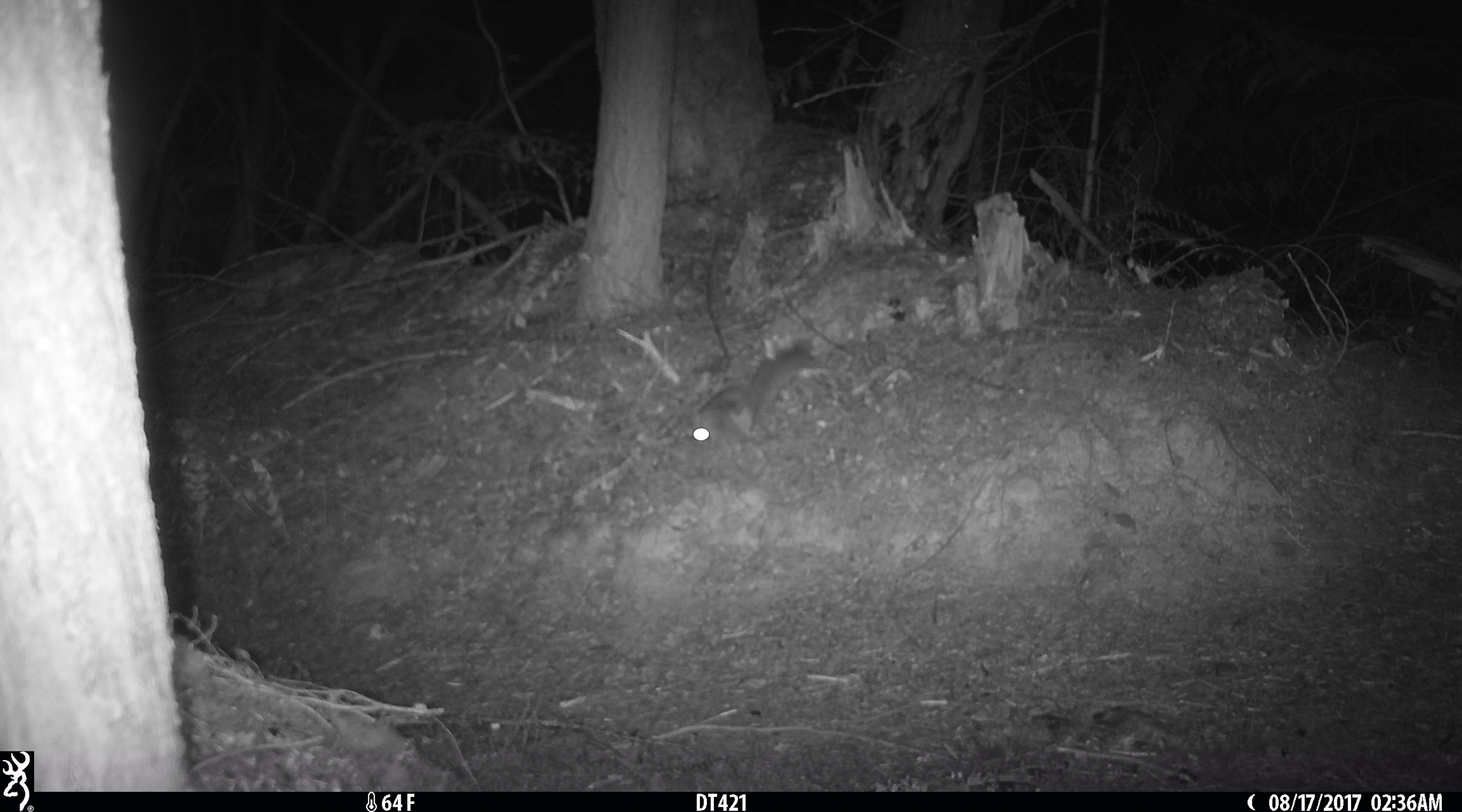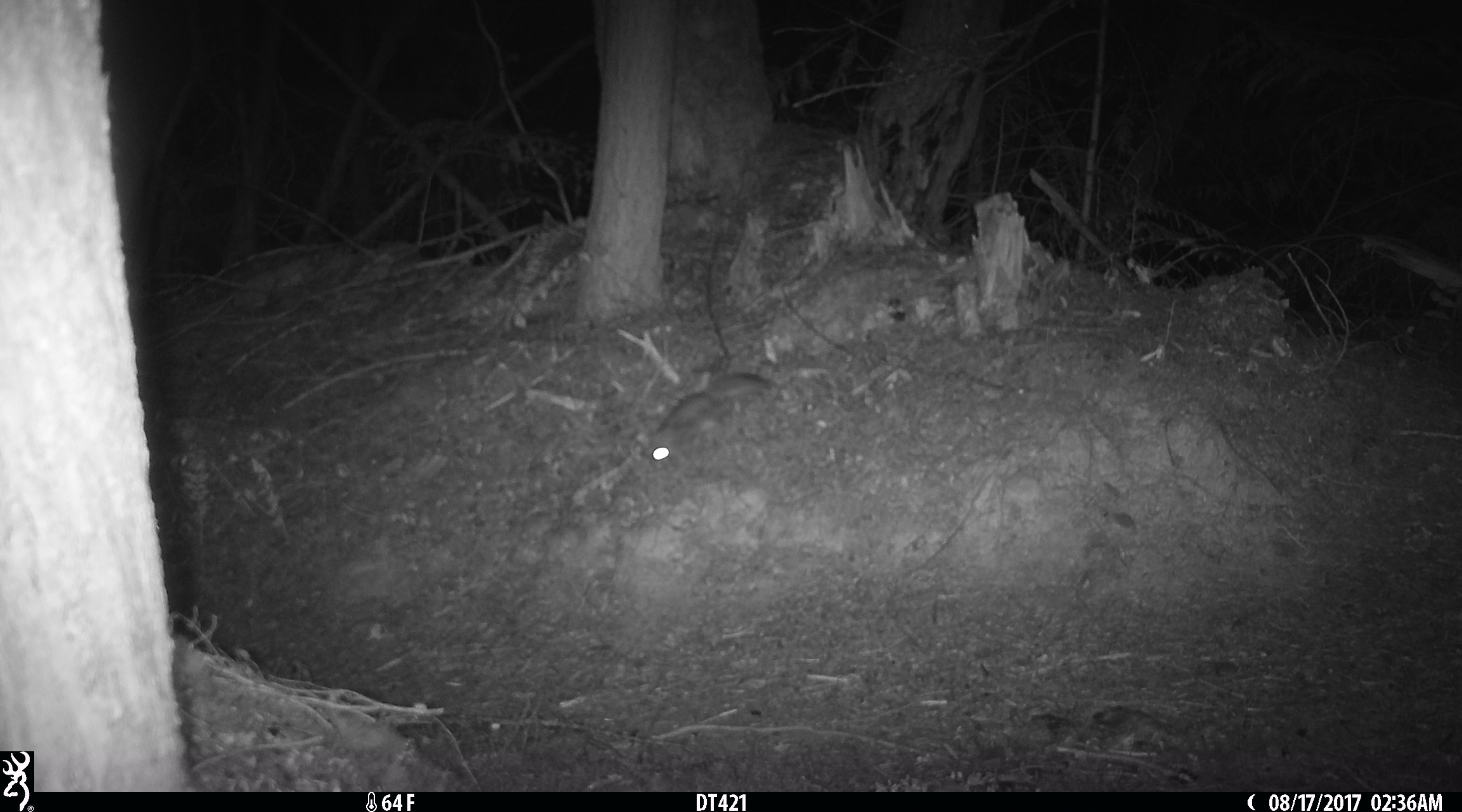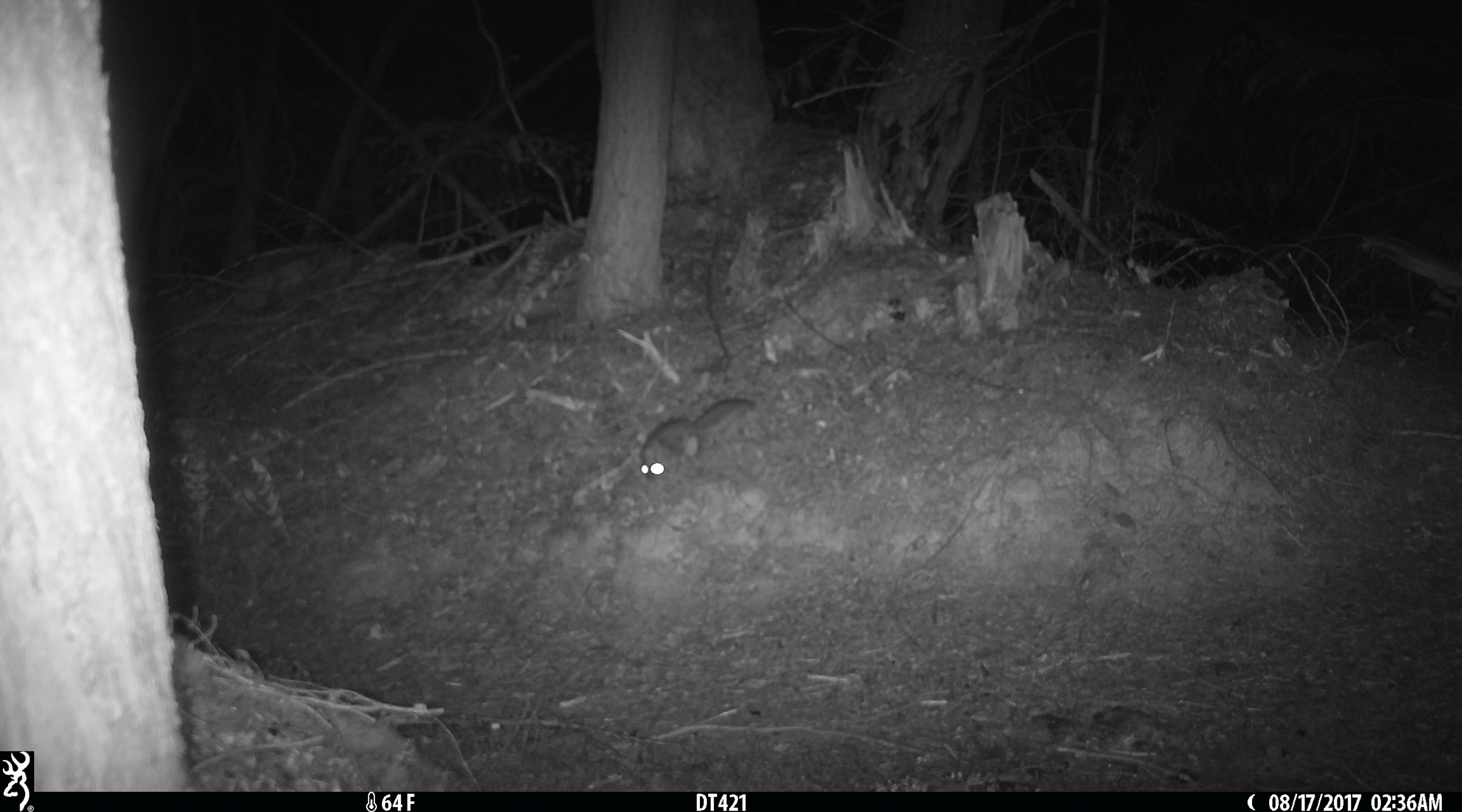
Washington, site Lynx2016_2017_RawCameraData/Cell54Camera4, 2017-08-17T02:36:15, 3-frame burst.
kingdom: Animalia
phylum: Chordata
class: Mammalia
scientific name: Mammalia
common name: small mammal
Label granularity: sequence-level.